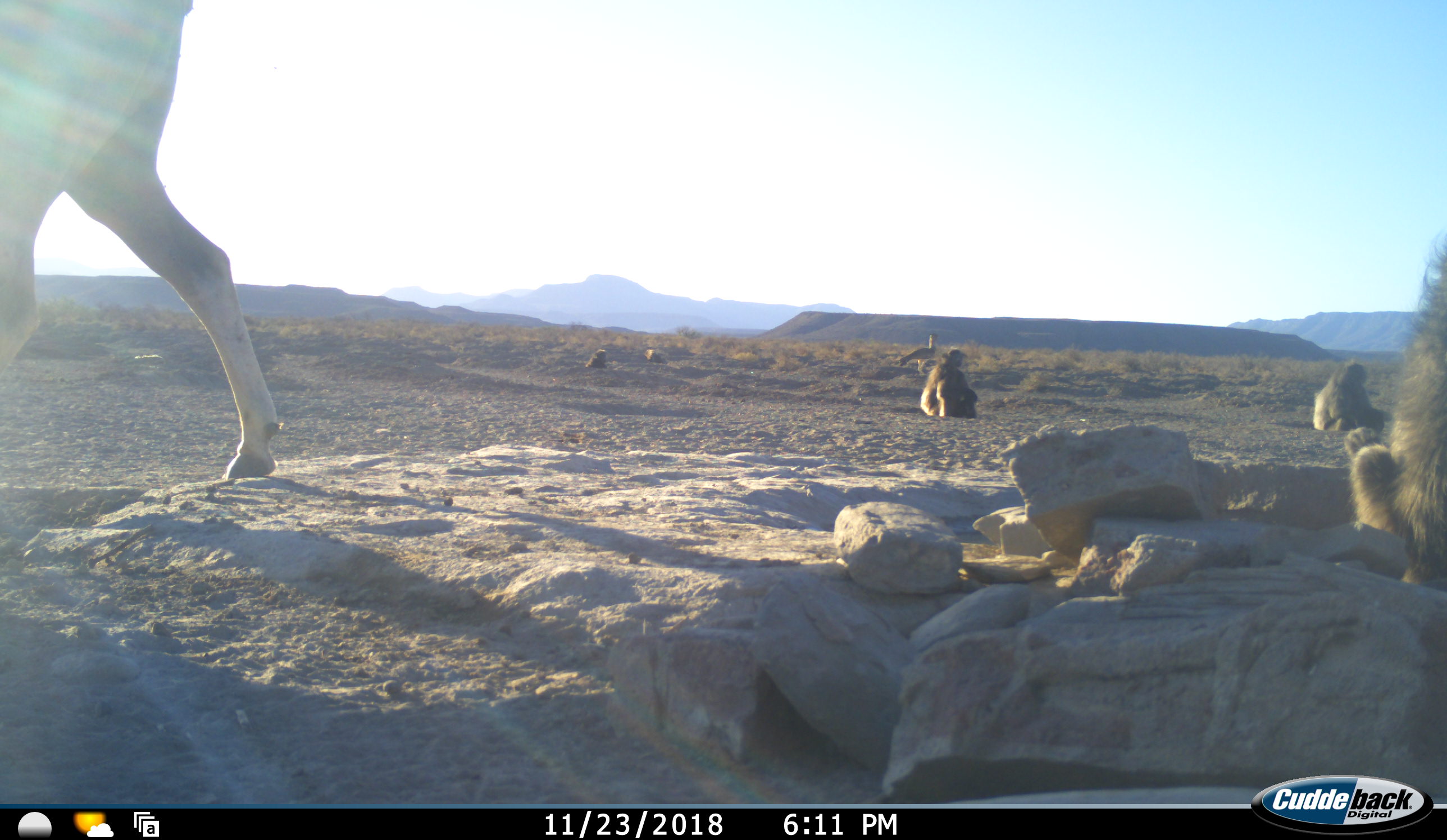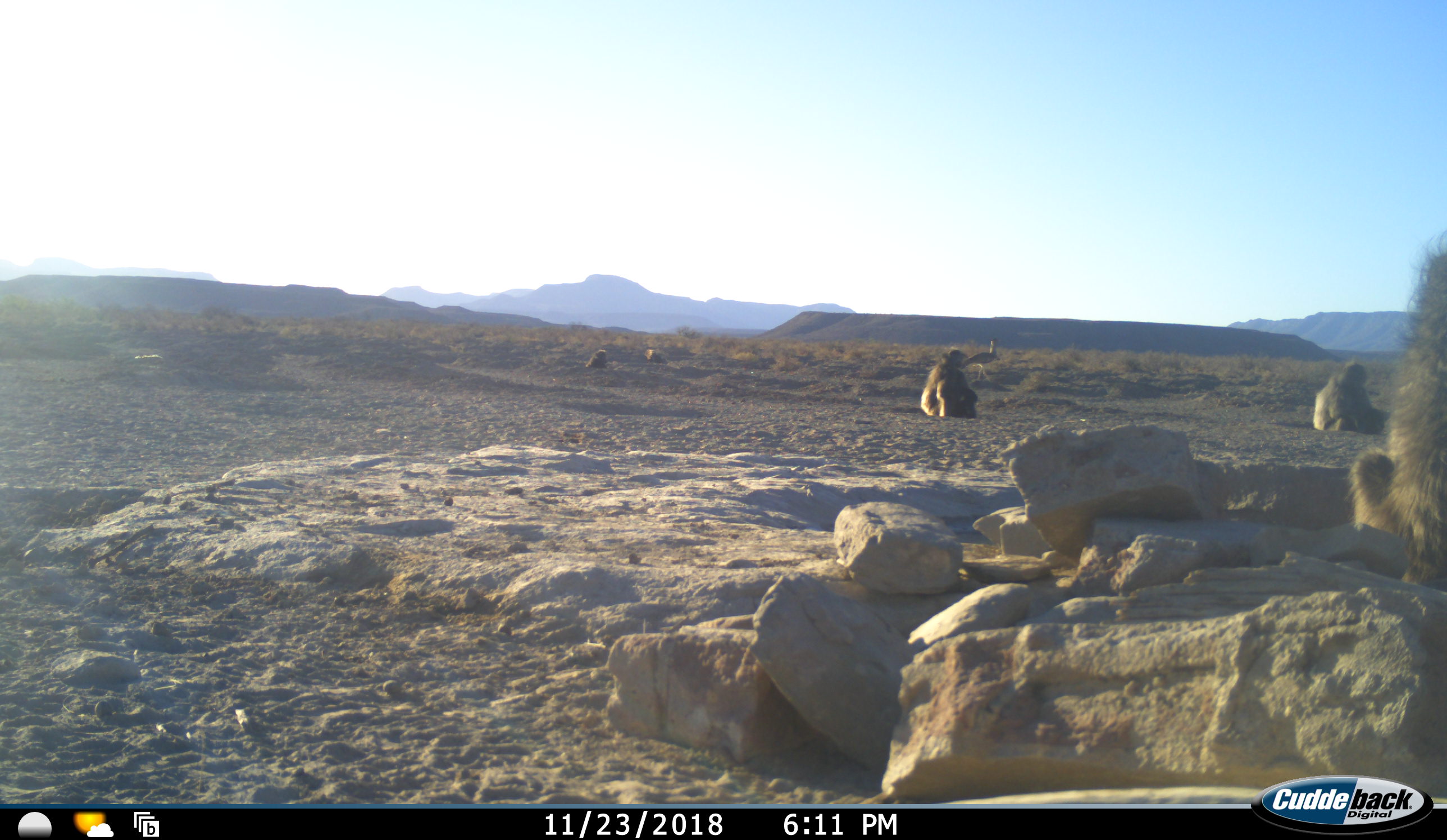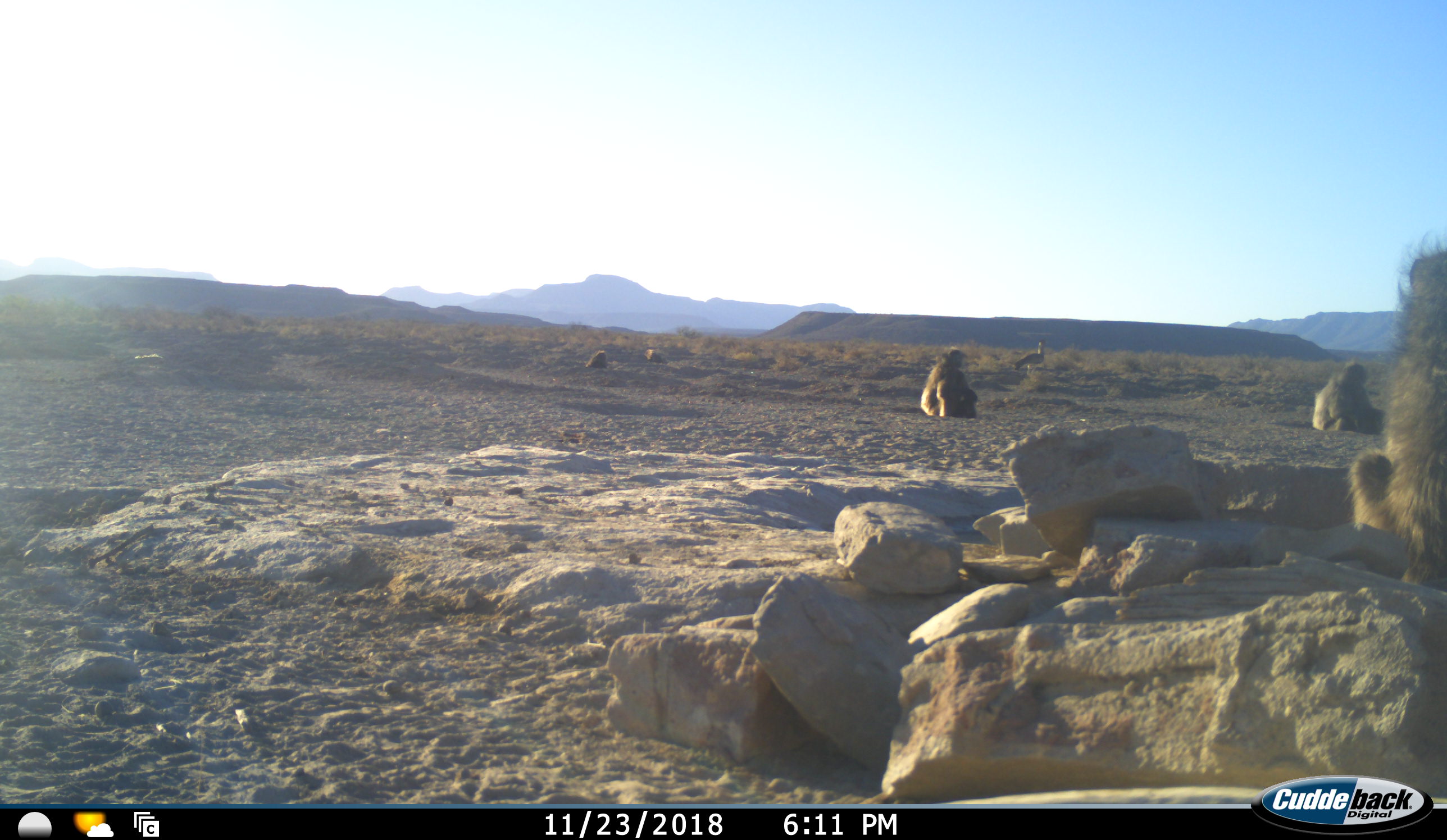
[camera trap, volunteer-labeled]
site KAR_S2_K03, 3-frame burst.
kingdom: Animalia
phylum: Chordata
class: Mammalia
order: Primates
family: Cercopithecidae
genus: Papio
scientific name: Papio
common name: baboon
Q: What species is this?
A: Baboon (Papio).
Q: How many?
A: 5.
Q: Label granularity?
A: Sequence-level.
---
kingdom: Animalia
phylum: Chordata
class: Aves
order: Otidiformes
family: Otididae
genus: Ardeotis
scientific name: Ardeotis kori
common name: kori bustard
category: bustardkori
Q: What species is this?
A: Bustardkori (kori bustard) (Ardeotis kori).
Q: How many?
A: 1.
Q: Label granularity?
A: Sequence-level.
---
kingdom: Animalia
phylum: Chordata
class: Mammalia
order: Artiodactyla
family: Bovidae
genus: Tragelaphus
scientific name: Tragelaphus oryx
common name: eland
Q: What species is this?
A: Eland (Tragelaphus oryx).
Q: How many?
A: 1.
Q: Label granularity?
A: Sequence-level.